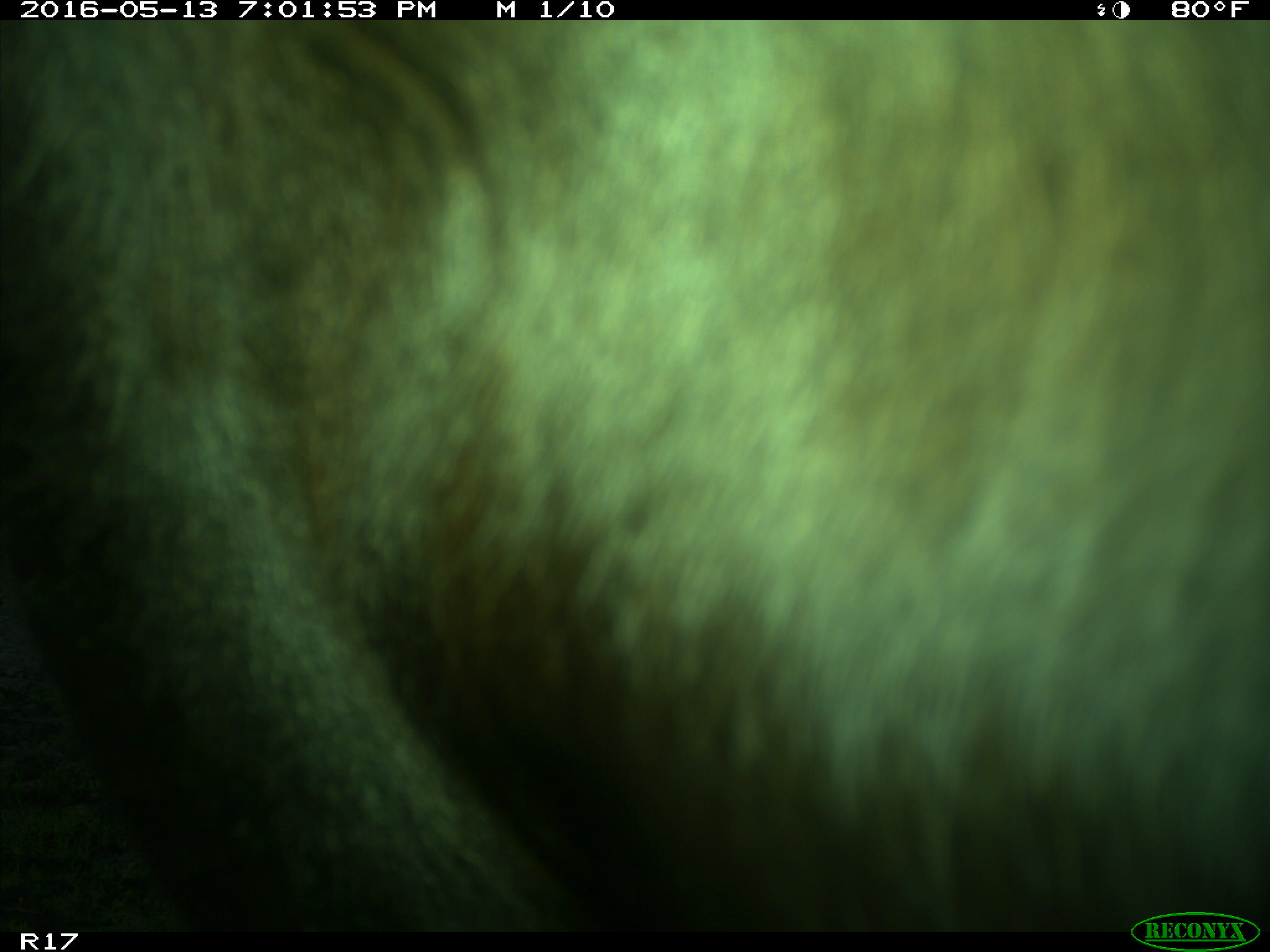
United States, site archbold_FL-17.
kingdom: Animalia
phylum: Chordata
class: Mammalia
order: Artiodactyla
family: Bovidae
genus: Bos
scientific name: Bos taurus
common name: domestic cow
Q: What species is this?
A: Bos taurus (domestic cow).